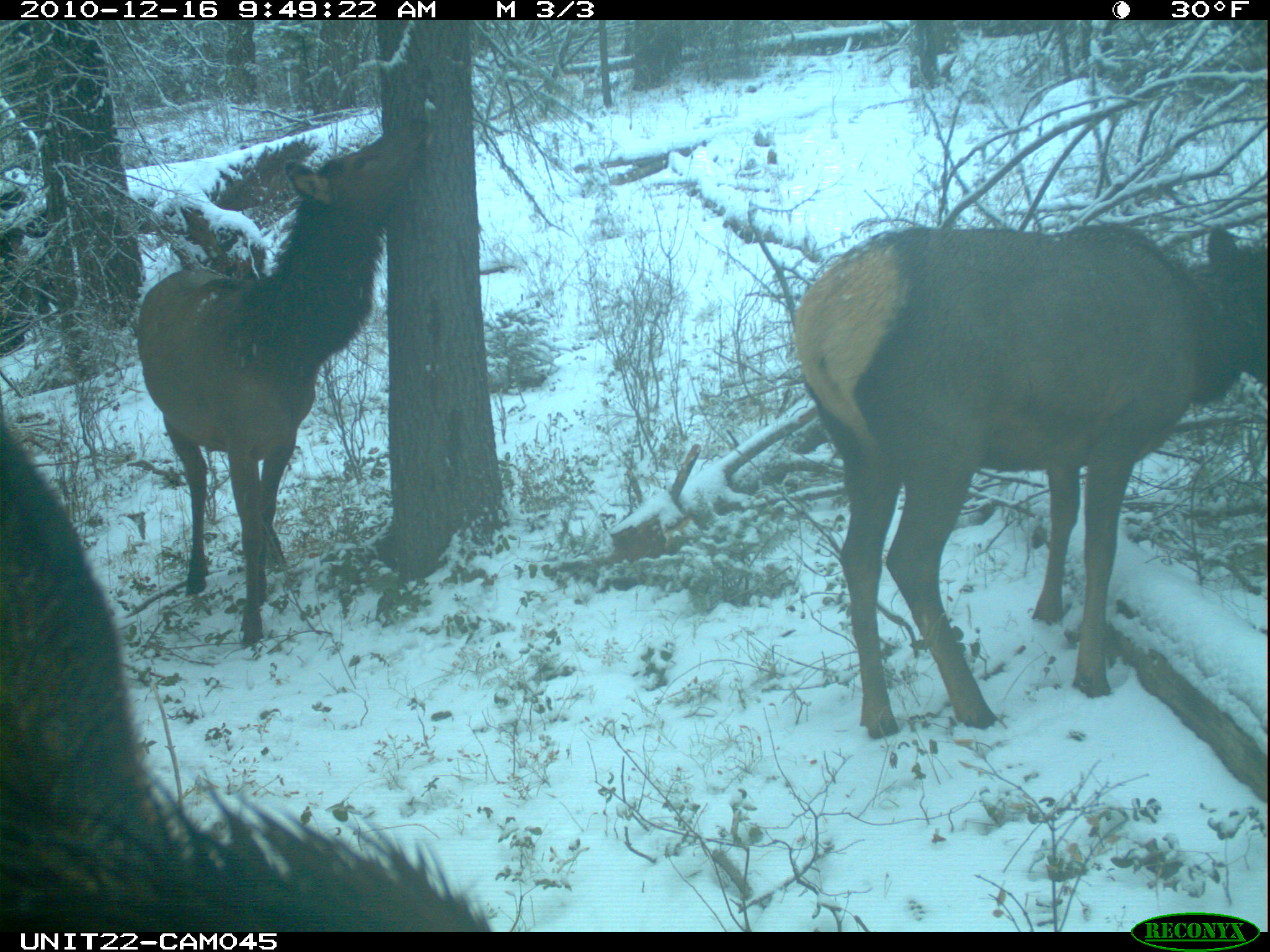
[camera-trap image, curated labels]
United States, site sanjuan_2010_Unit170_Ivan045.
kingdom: Animalia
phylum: Chordata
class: Mammalia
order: Artiodactyla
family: Cervidae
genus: Cervus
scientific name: Cervus elaphus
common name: red deer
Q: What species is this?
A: Cervus elaphus (red deer).